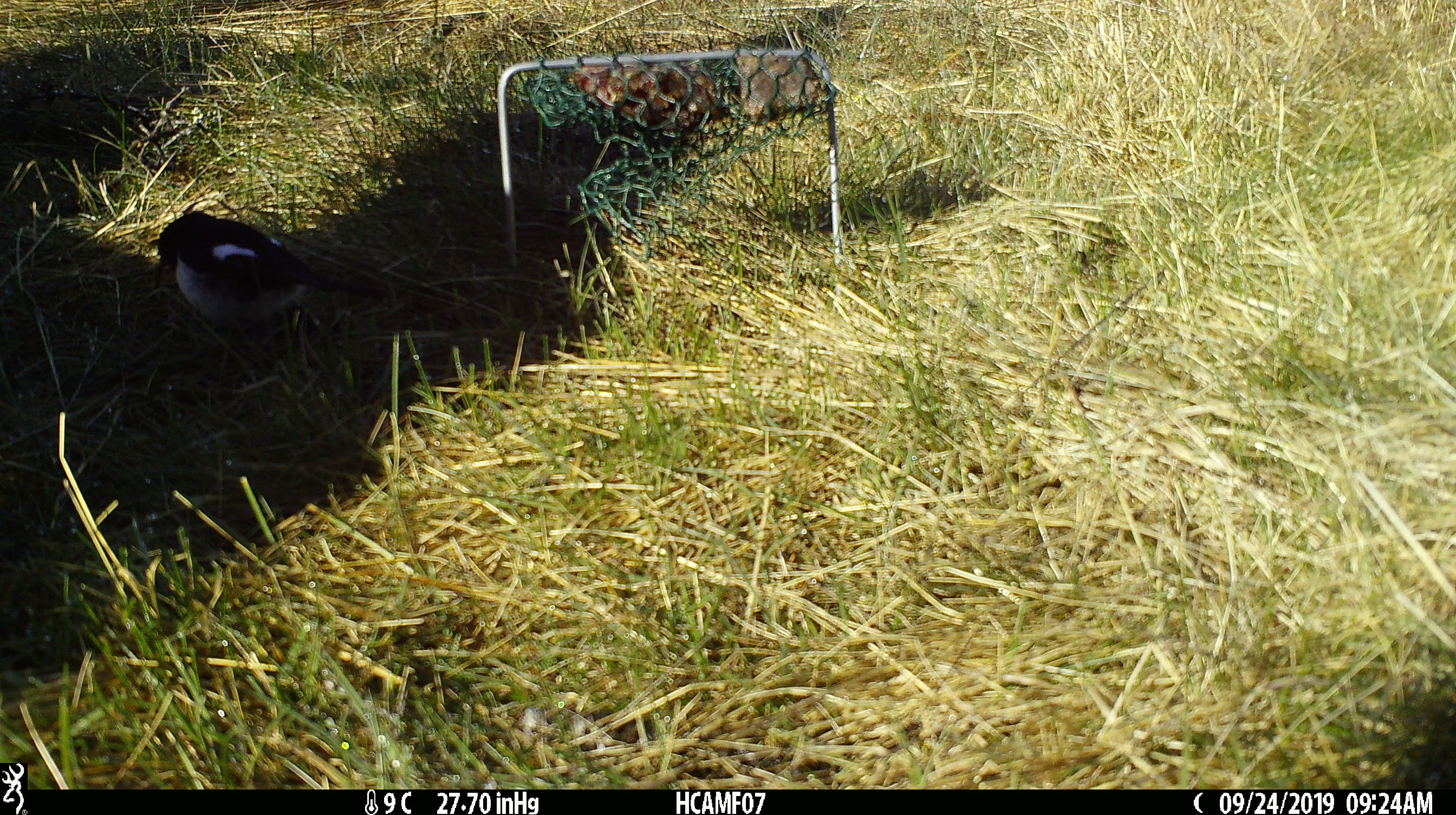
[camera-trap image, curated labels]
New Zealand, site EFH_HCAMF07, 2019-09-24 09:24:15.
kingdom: Animalia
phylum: Chordata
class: Aves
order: Passeriformes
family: Petroicidae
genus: Petroica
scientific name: Petroica macrocephala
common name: tomtit